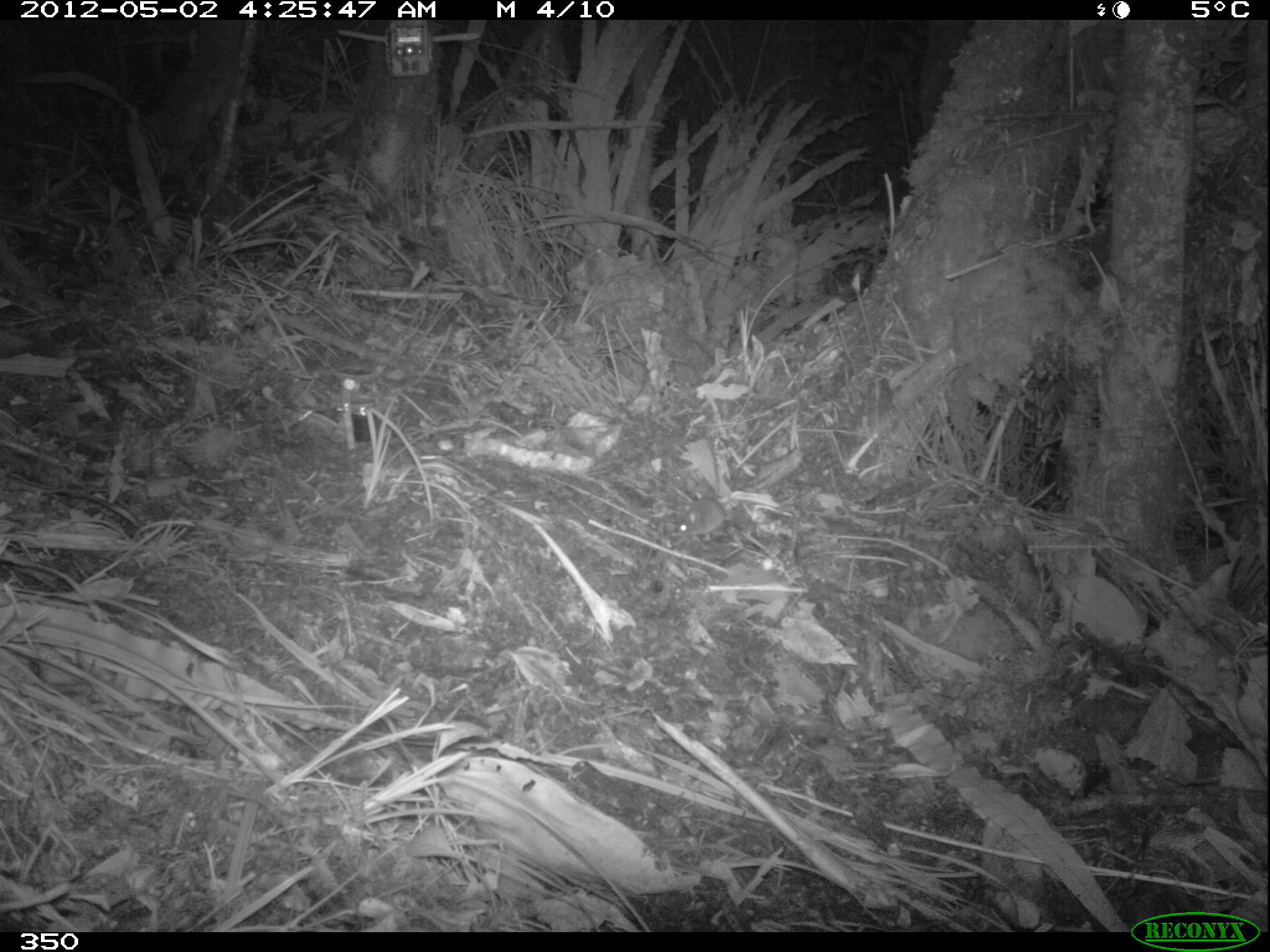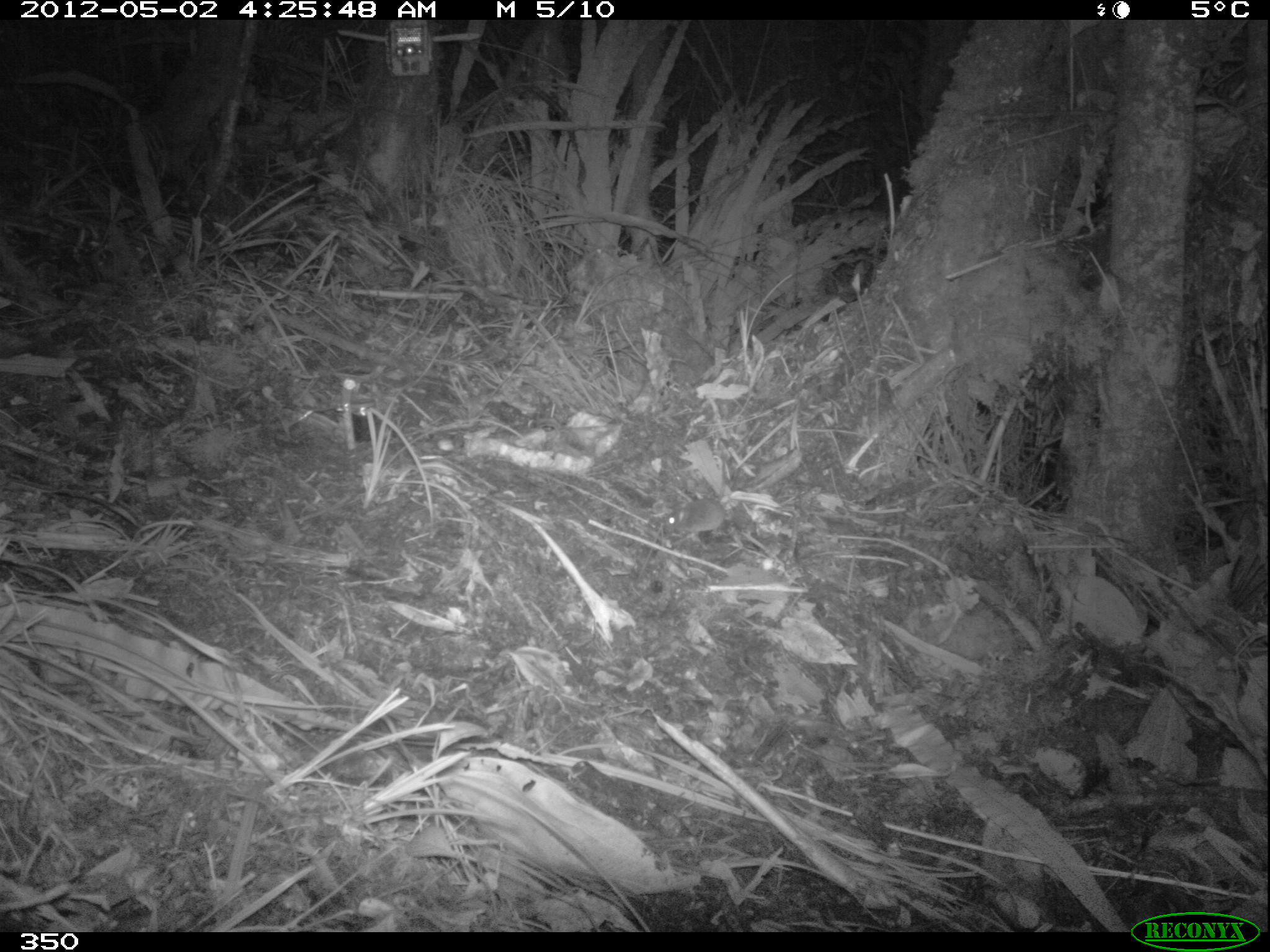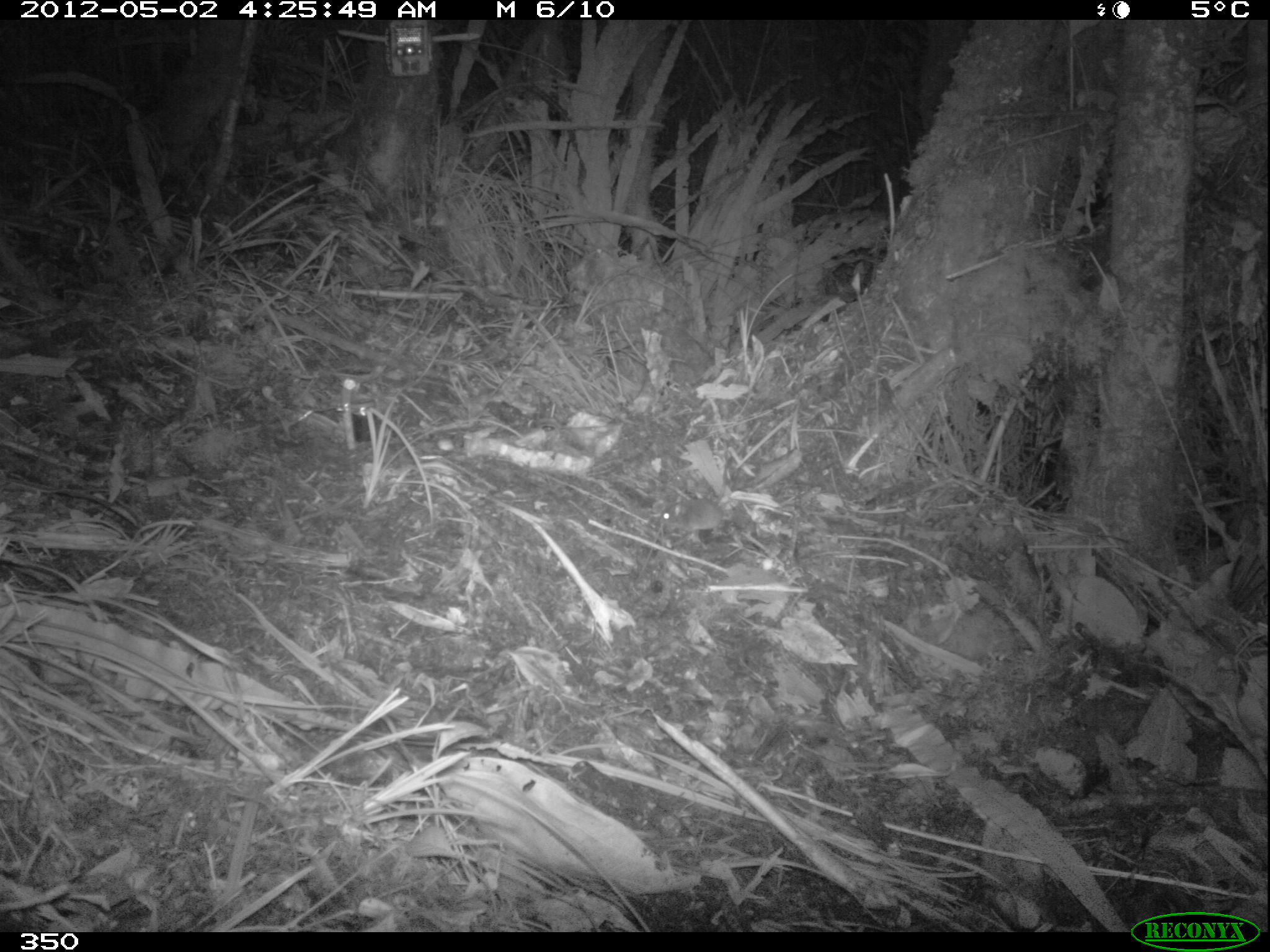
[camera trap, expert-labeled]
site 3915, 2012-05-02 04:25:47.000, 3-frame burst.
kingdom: Animalia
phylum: Chordata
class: Mammalia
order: Rodentia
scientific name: Rodentia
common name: rodents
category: unknown rodent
Unknown rodent (rodents) (Rodentia).